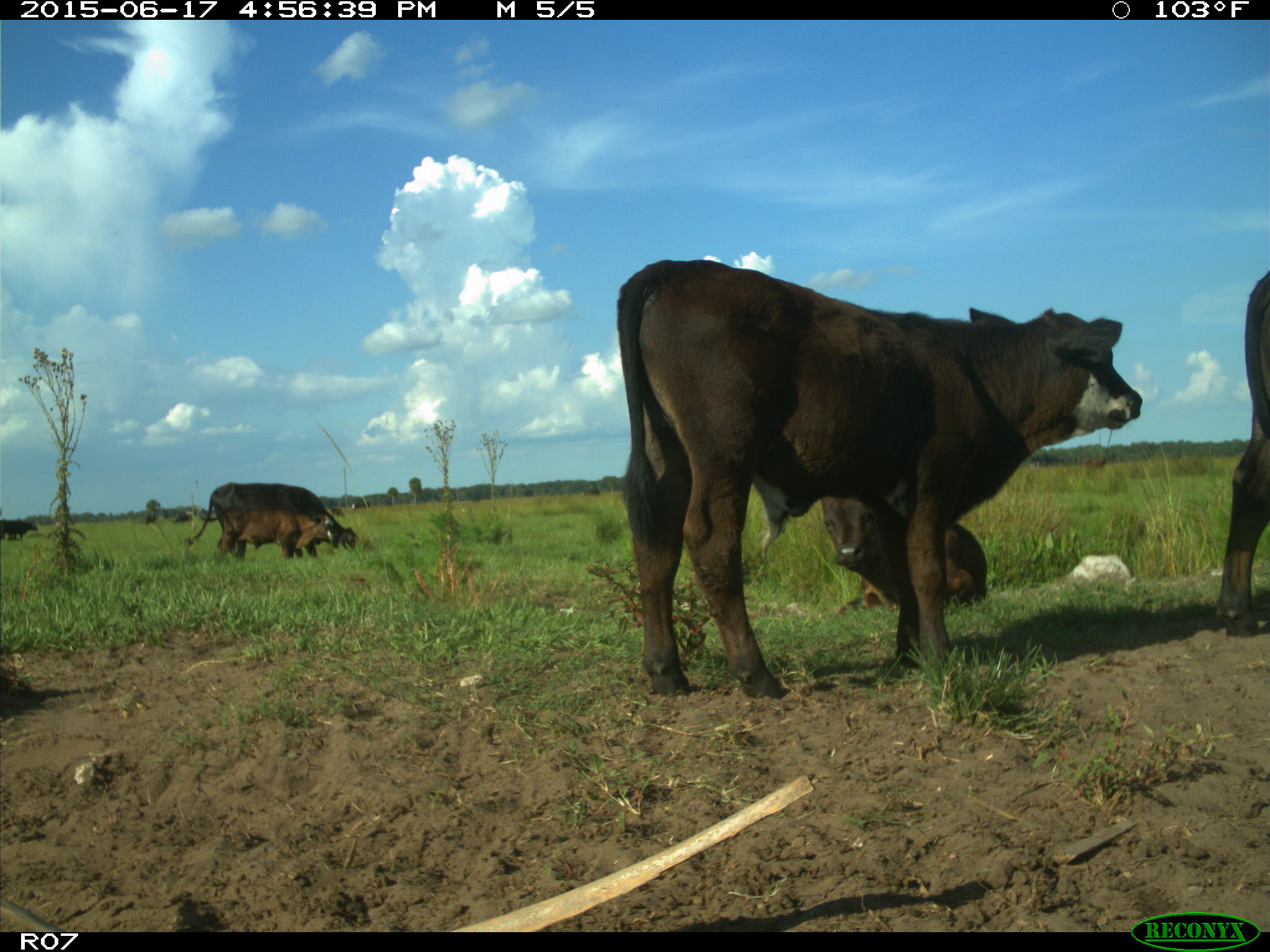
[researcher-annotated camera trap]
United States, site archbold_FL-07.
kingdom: Animalia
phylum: Chordata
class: Mammalia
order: Artiodactyla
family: Bovidae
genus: Bos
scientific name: Bos taurus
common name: domestic cow